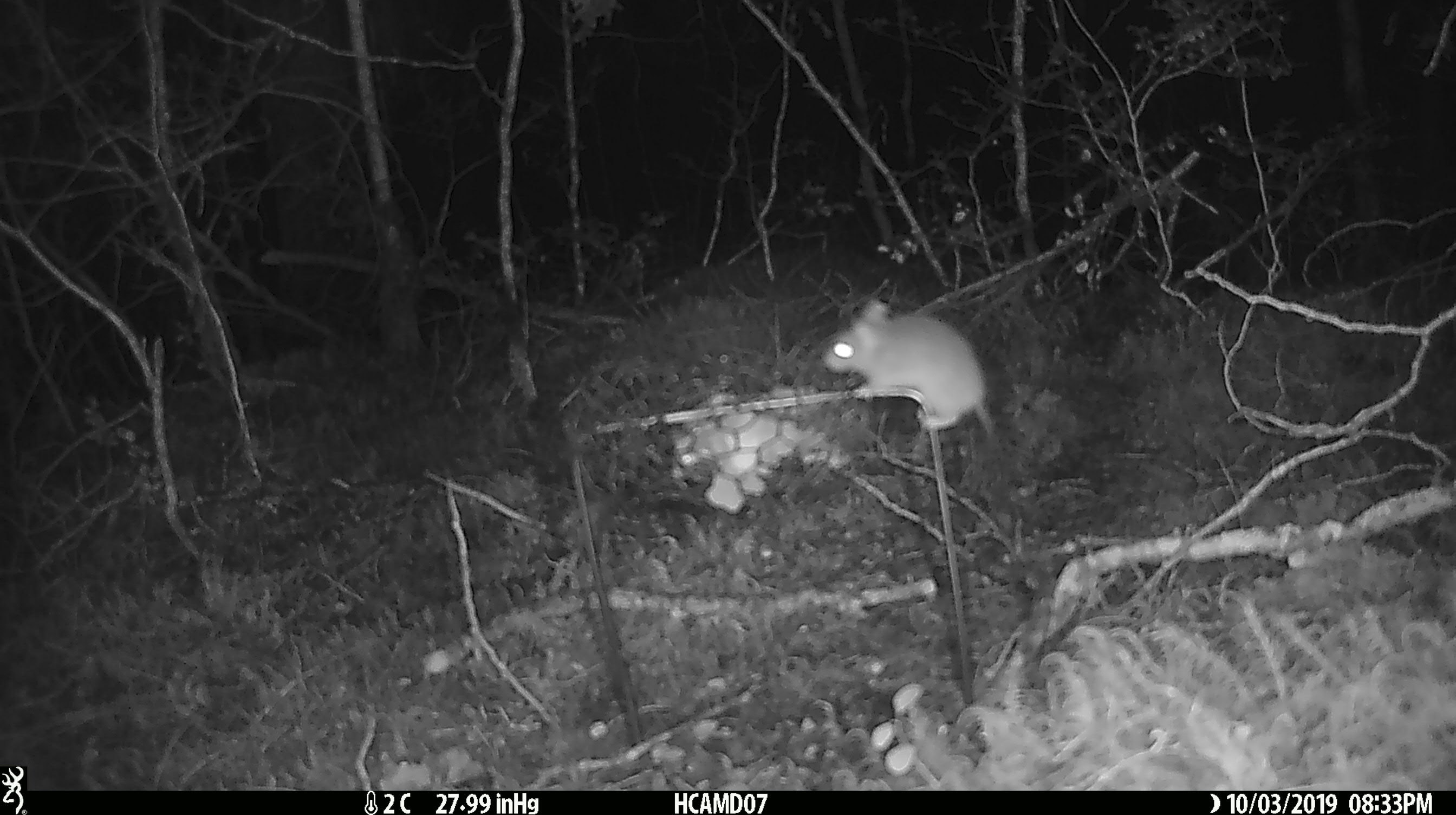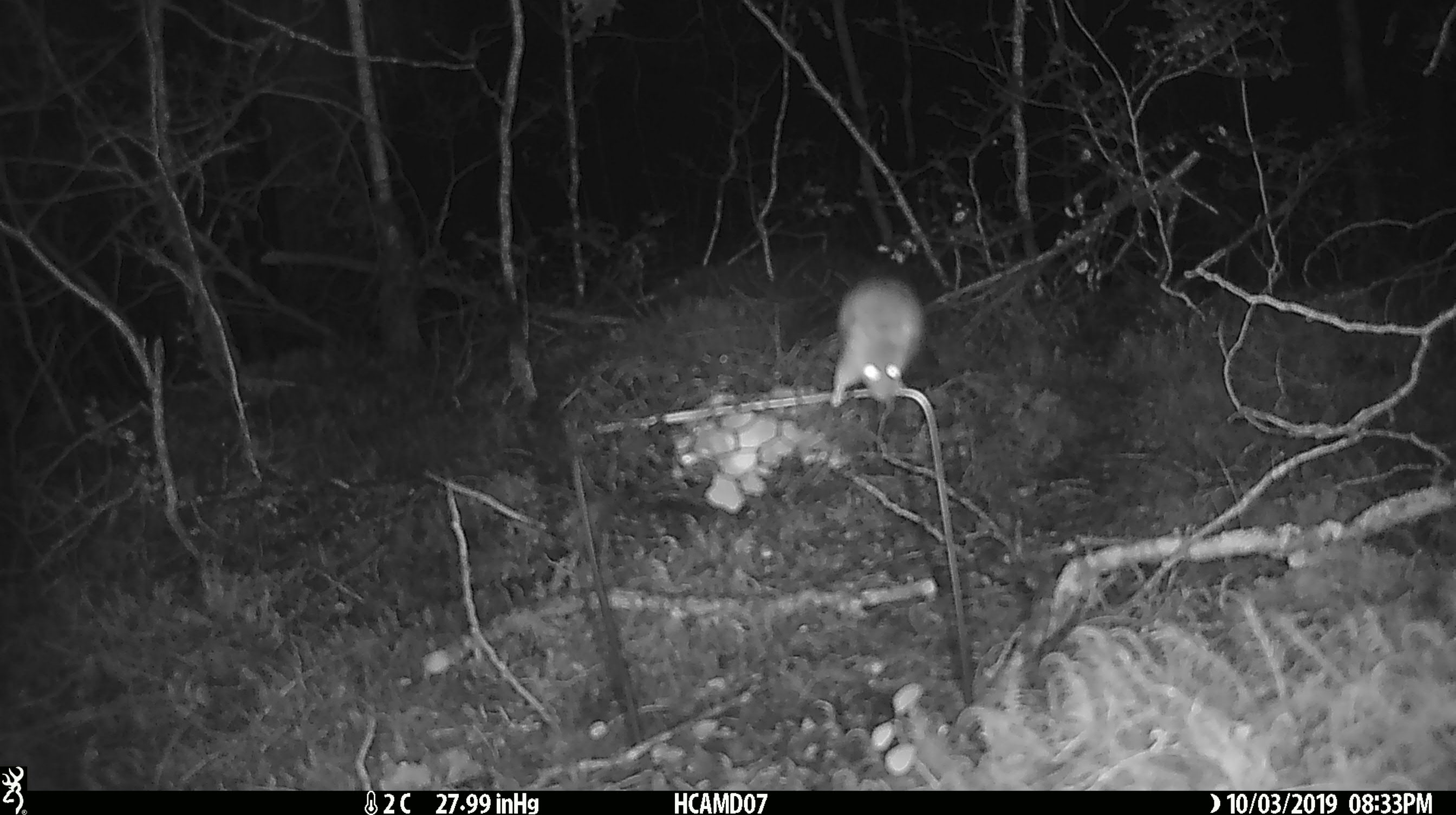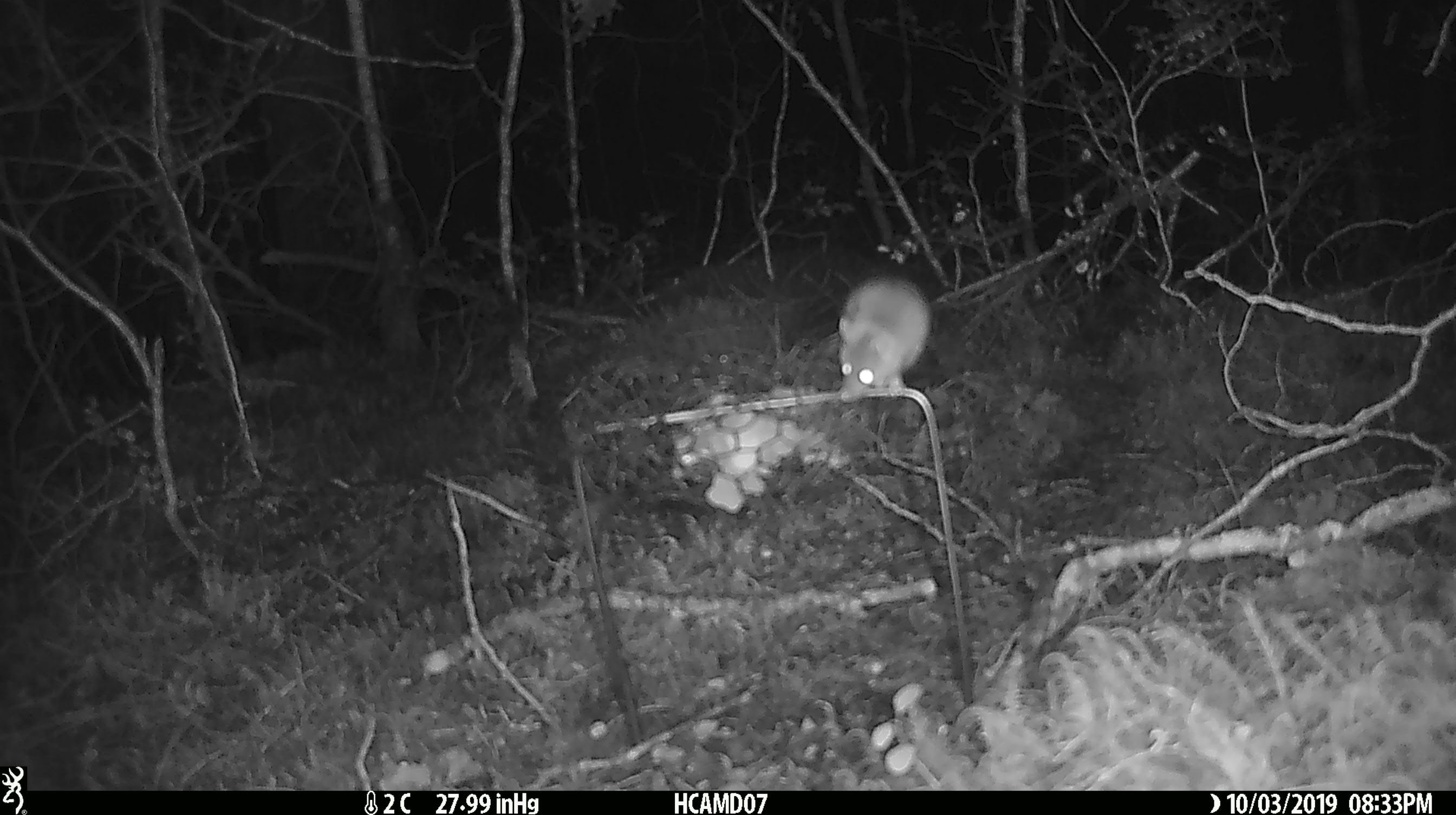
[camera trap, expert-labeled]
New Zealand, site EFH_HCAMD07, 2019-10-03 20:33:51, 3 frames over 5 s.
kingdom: Animalia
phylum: Chordata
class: Mammalia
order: Rodentia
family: Muridae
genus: Mus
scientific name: Mus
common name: mouse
Mouse (Mus).